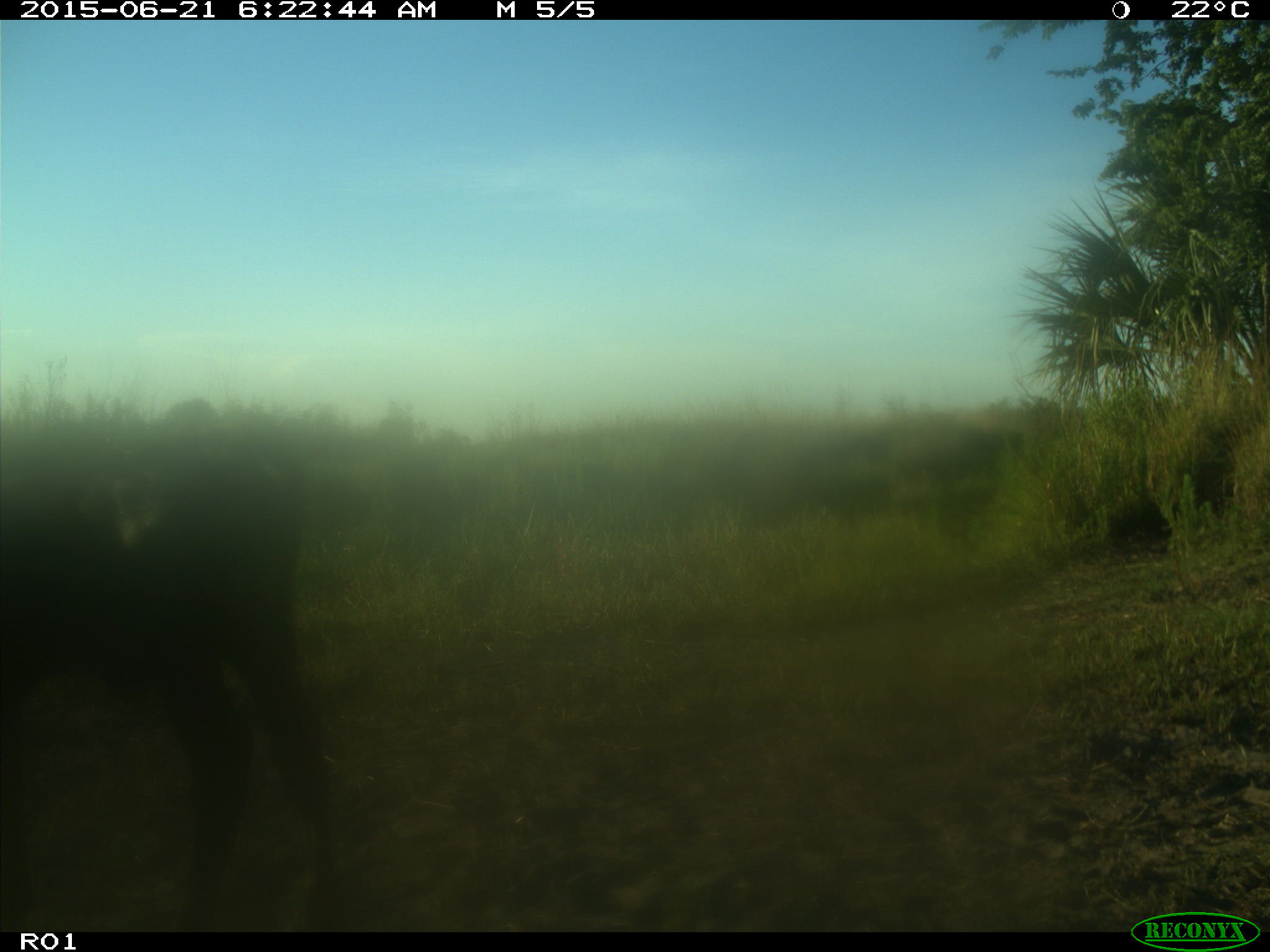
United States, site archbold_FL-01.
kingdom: Animalia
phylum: Chordata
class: Mammalia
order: Artiodactyla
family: Bovidae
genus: Bos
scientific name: Bos taurus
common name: domestic cow